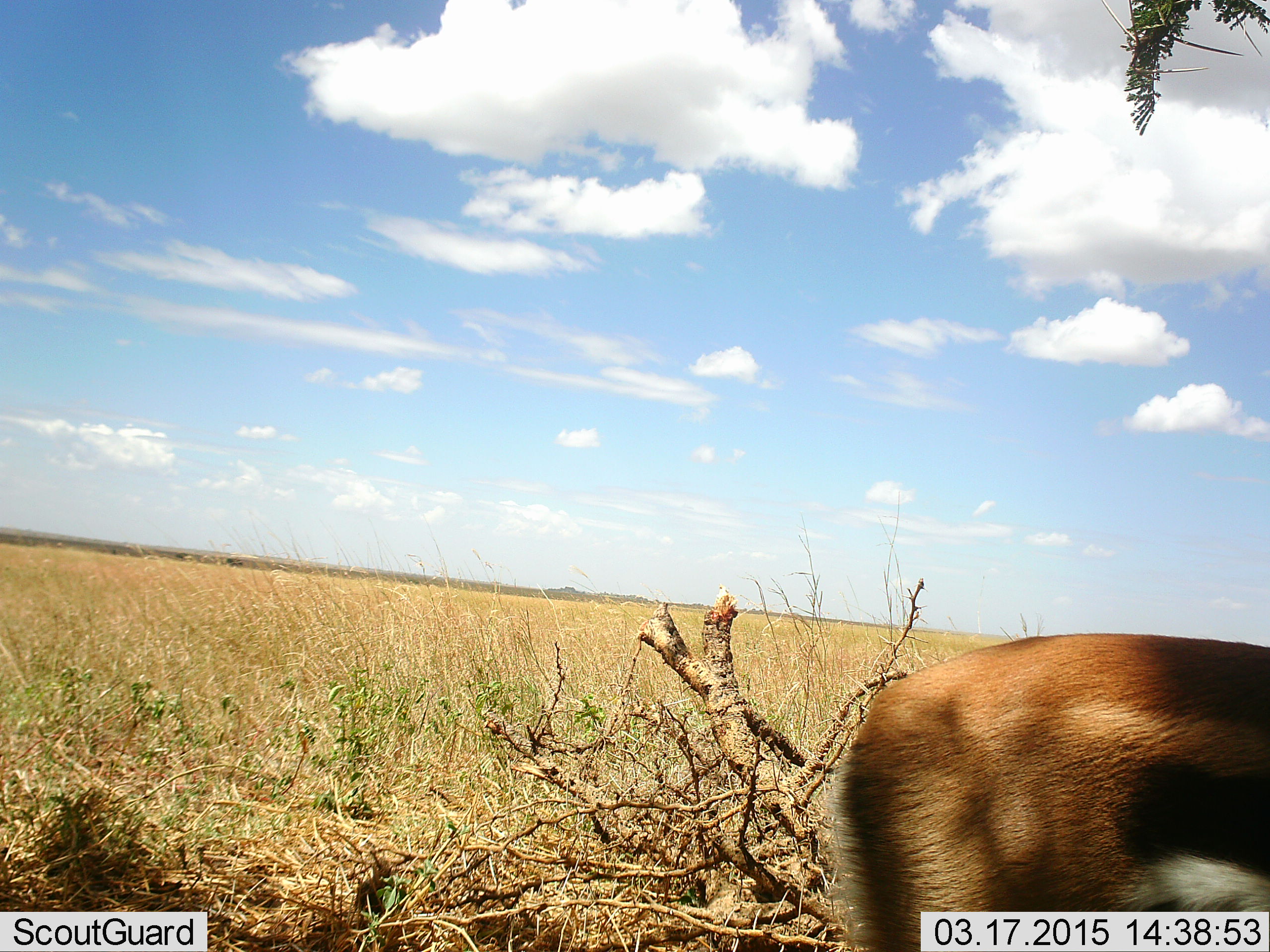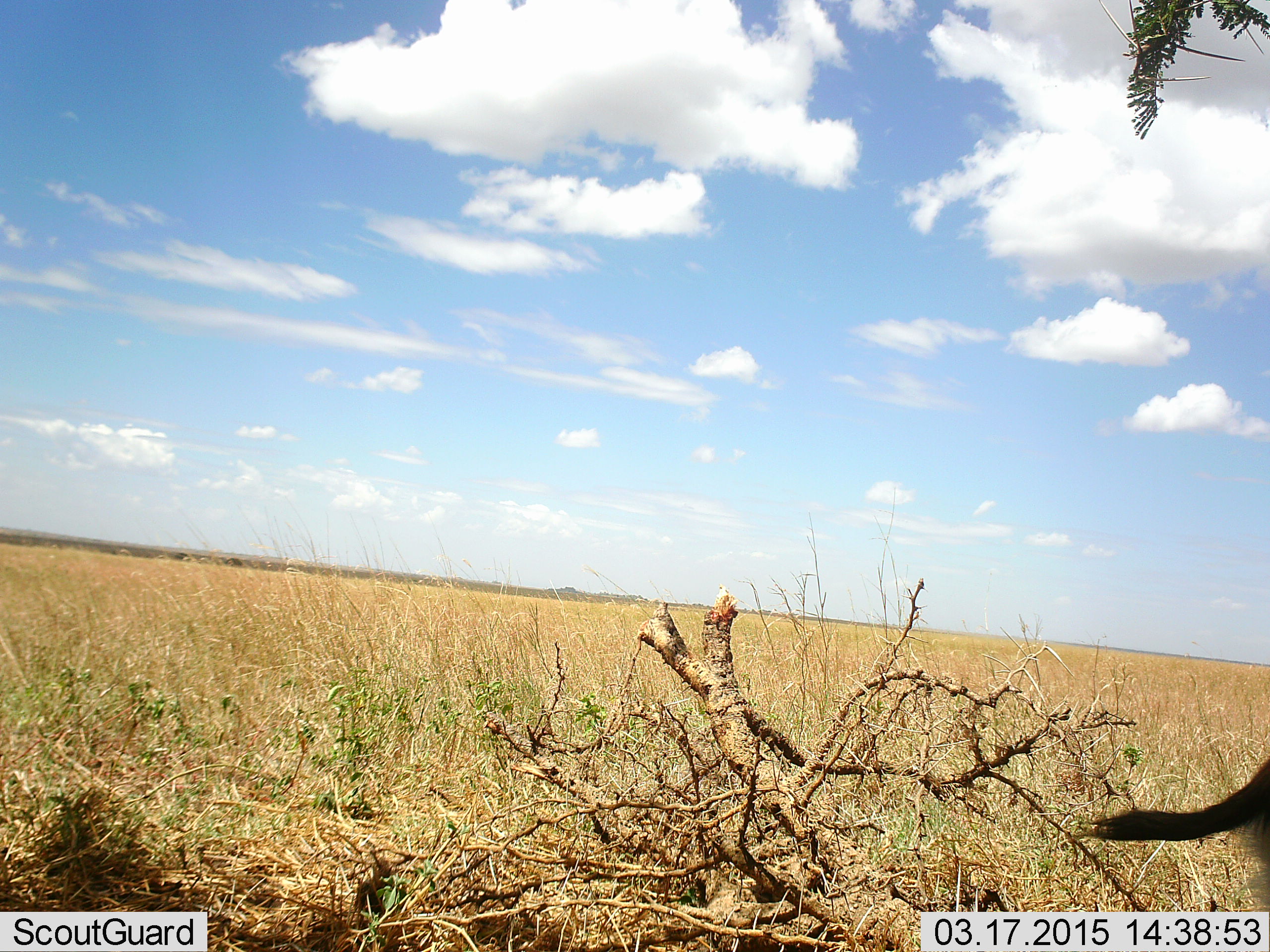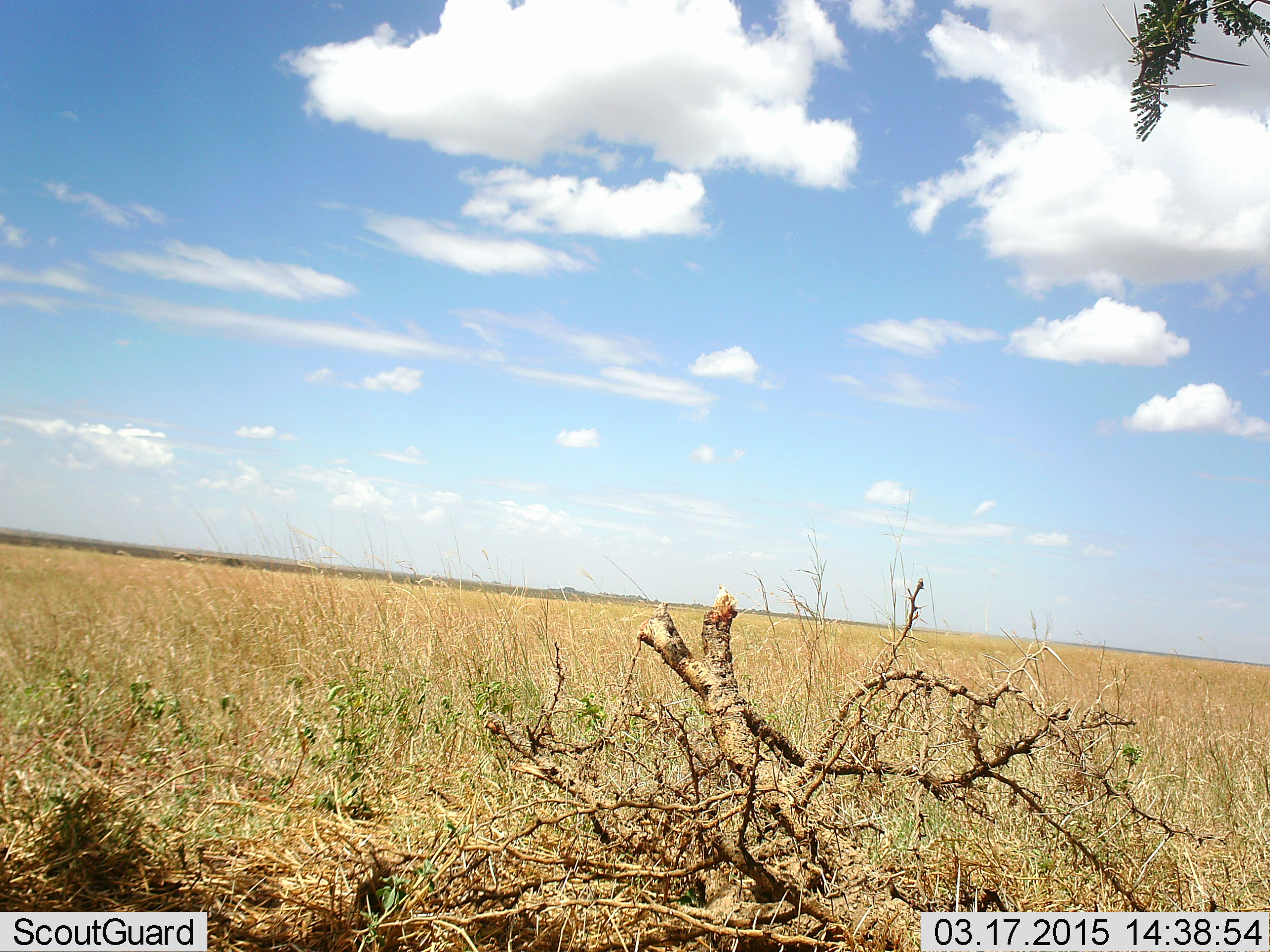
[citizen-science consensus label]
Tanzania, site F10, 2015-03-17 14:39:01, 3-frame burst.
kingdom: Animalia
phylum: Chordata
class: Mammalia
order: Artiodactyla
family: Bovidae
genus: Eudorcas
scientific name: Eudorcas thomsonii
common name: thomson's gazelle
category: gazellethomsons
Gazellethomsons (thomson's gazelle) (Eudorcas thomsonii), count 1. Behavior (volunteer vote fractions): standing 20%, resting 0%, moving 90%, interacting 0%. Young present (vote fraction): 0%. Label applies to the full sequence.